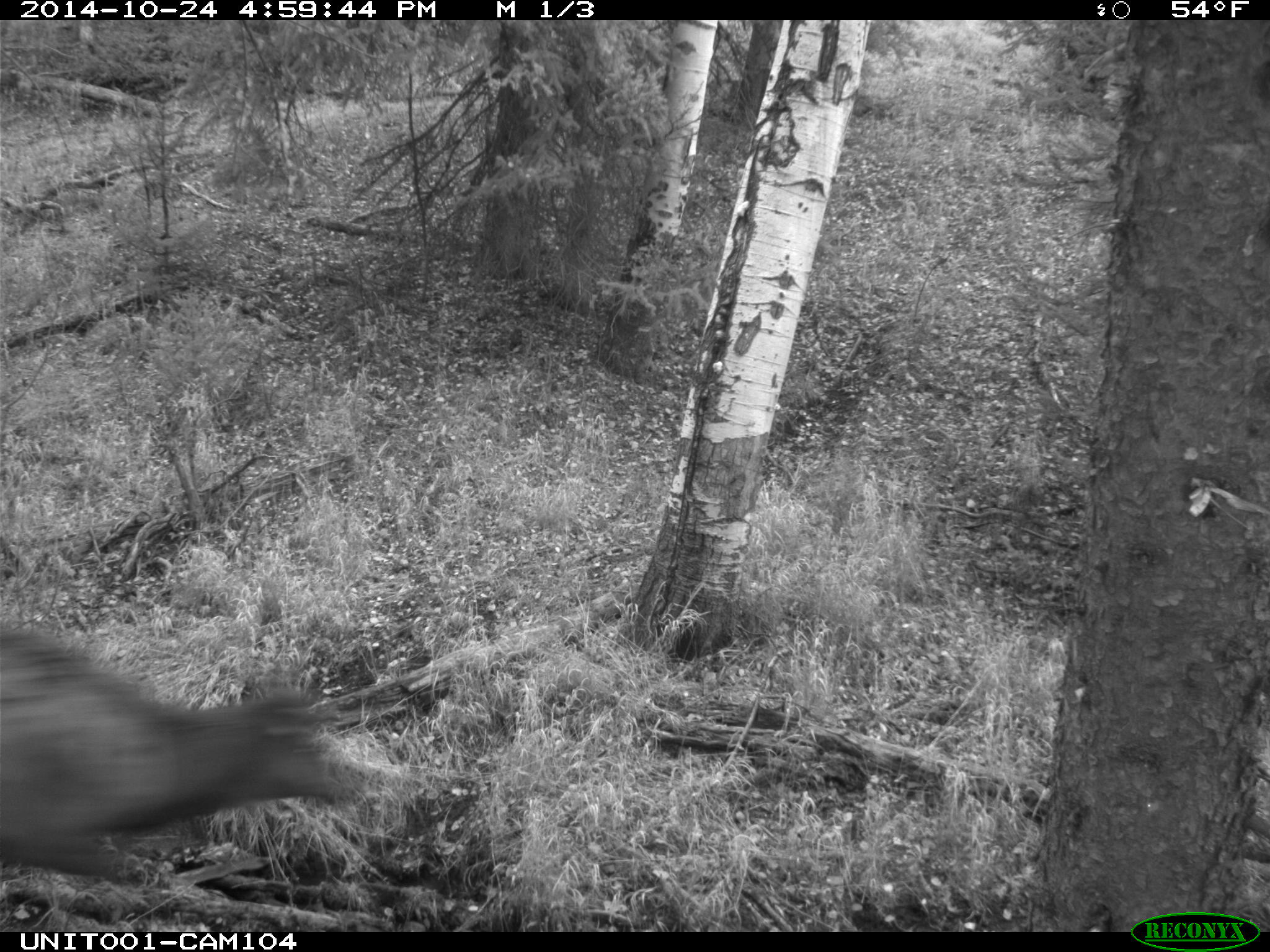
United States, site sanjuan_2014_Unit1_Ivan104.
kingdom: Animalia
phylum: Chordata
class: Mammalia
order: Artiodactyla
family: Cervidae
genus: Cervus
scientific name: Cervus elaphus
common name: red deer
Cervus elaphus (red deer).